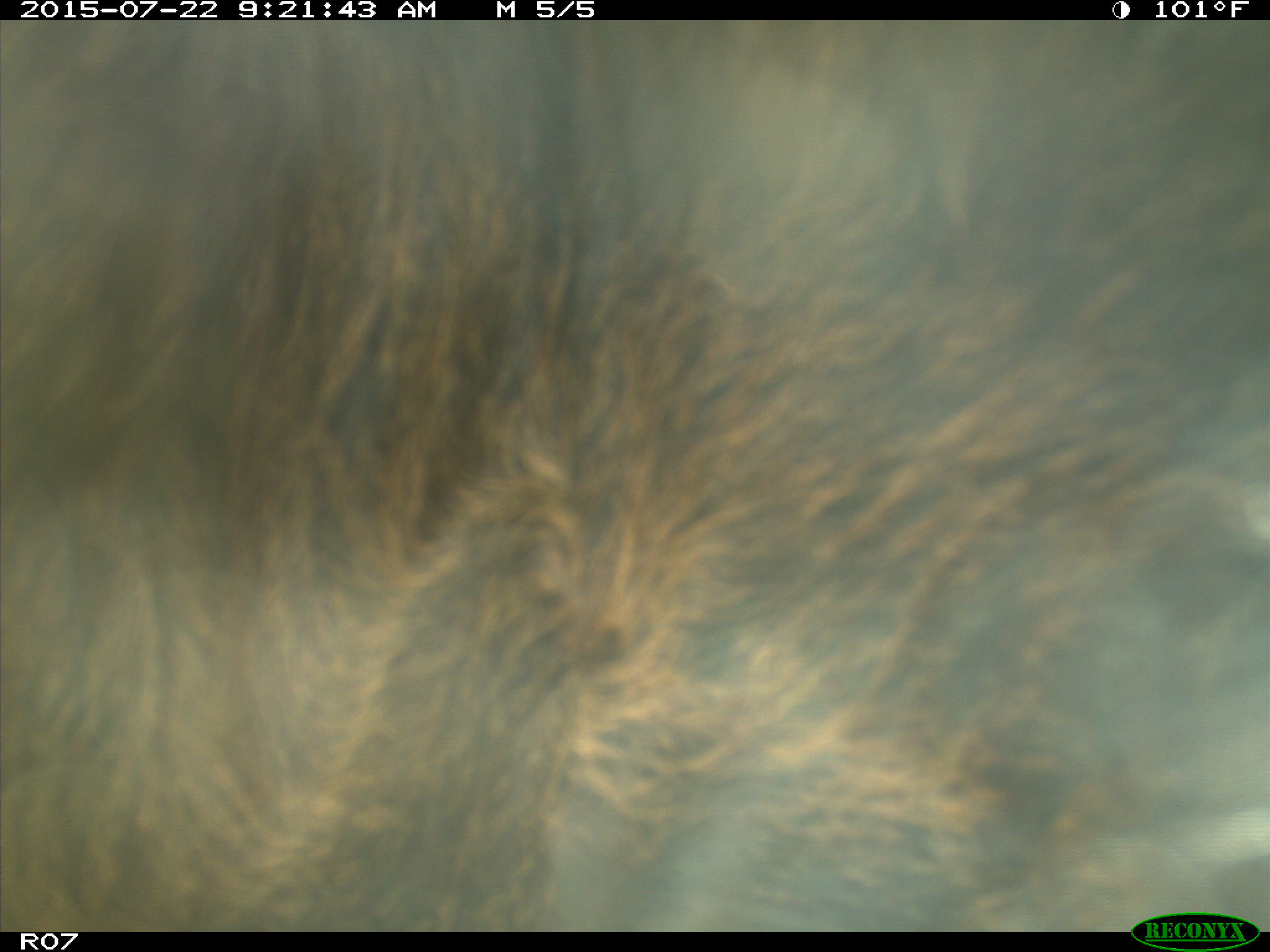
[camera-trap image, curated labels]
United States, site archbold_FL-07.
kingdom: Animalia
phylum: Chordata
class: Mammalia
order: Carnivora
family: Procyonidae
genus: Procyon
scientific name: Procyon lotor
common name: common raccoon